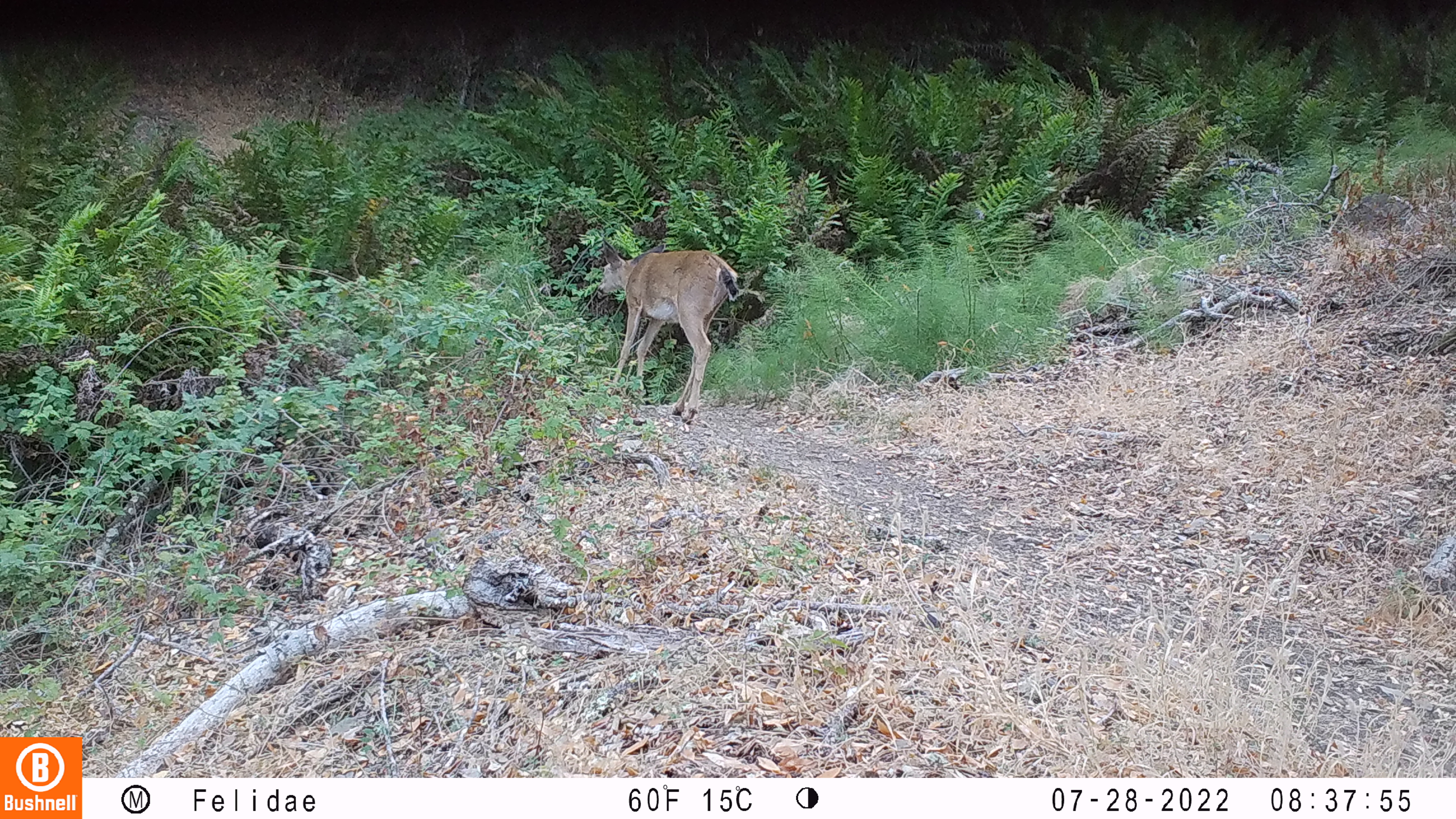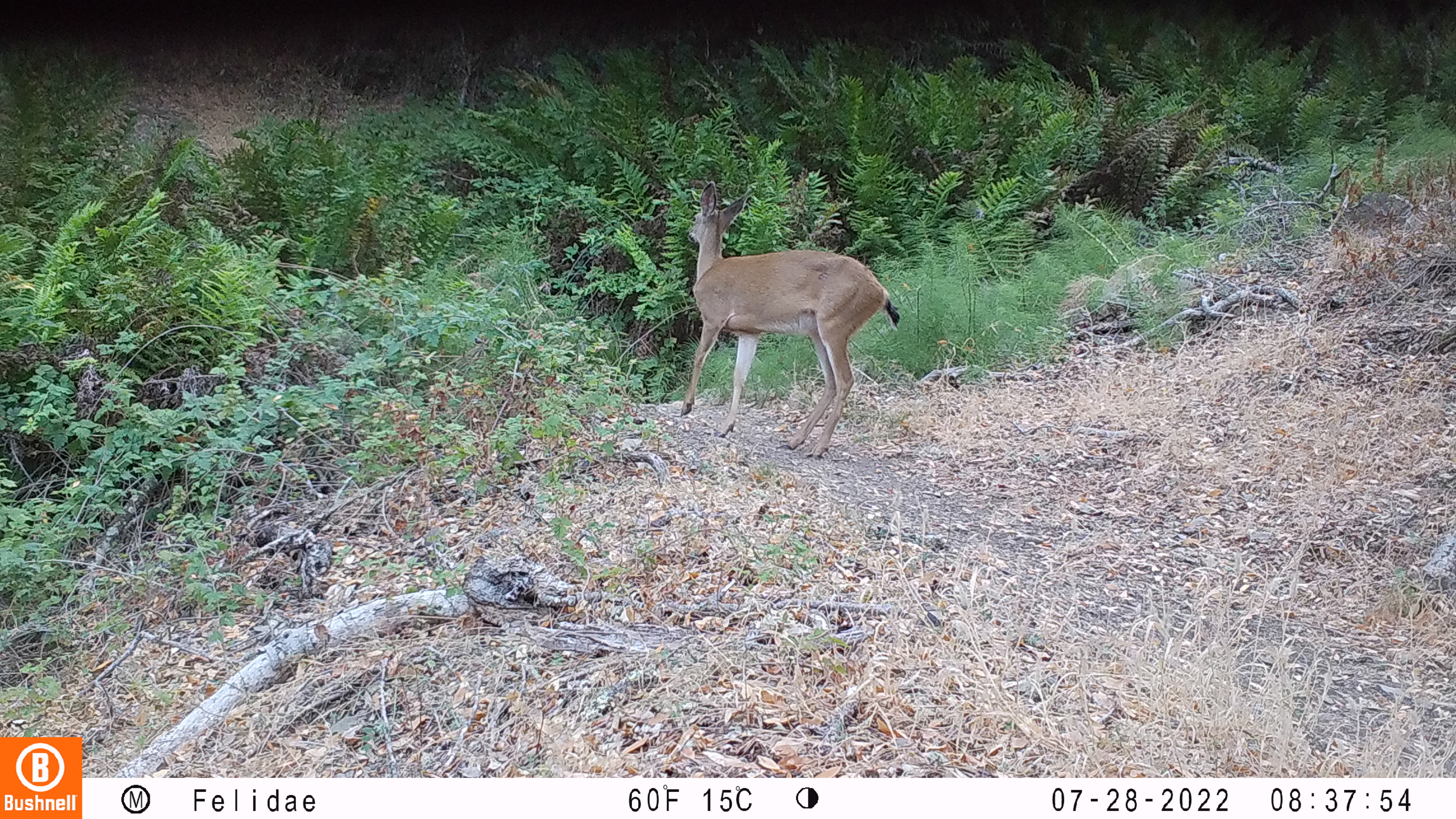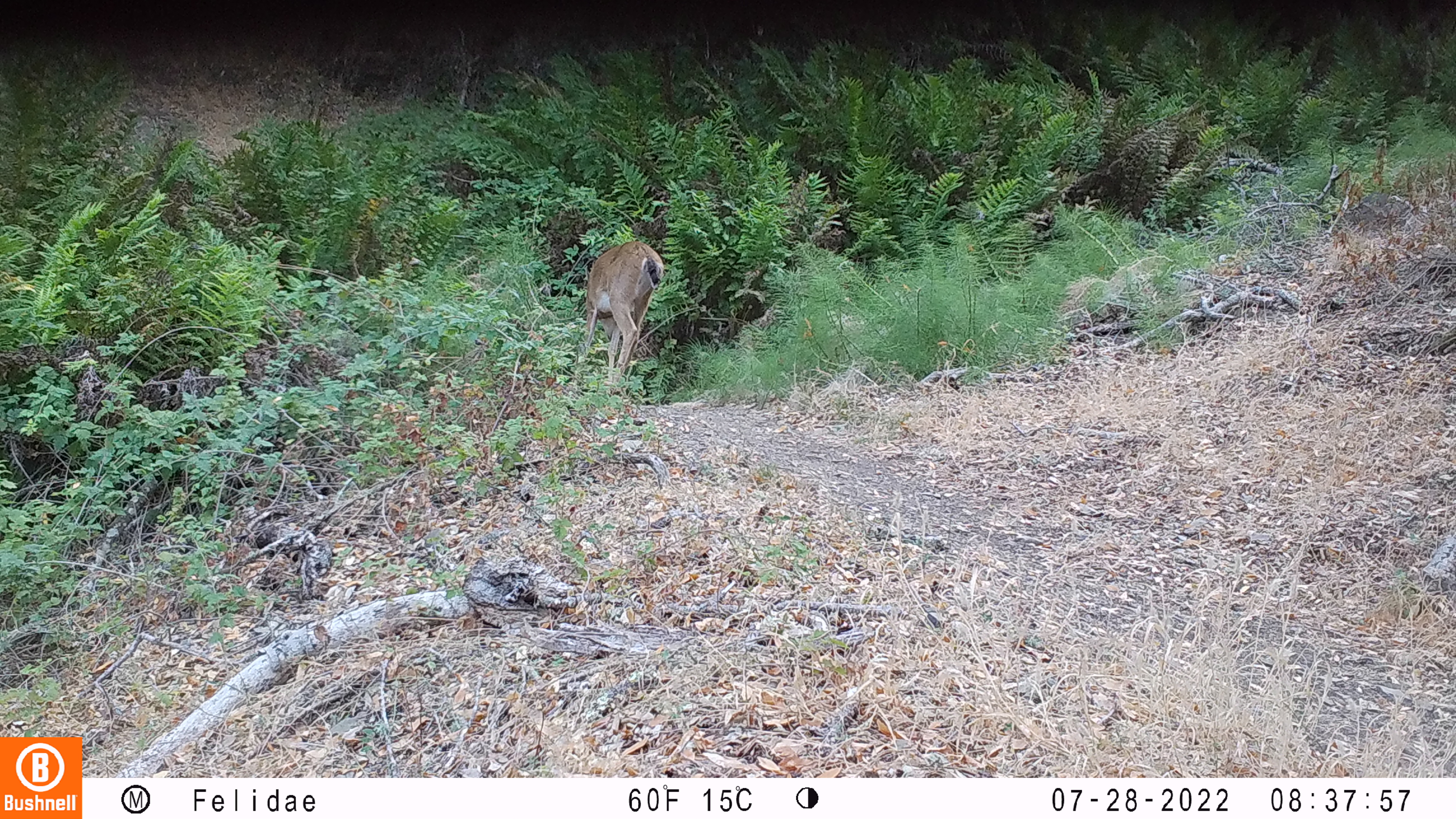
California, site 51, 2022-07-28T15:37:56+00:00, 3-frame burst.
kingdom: Animalia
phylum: Chordata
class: Mammalia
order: Artiodactyla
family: Cervidae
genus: Odocoileus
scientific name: Odocoileus hemionus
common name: mule deer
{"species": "mule deer (Odocoileus hemionus)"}